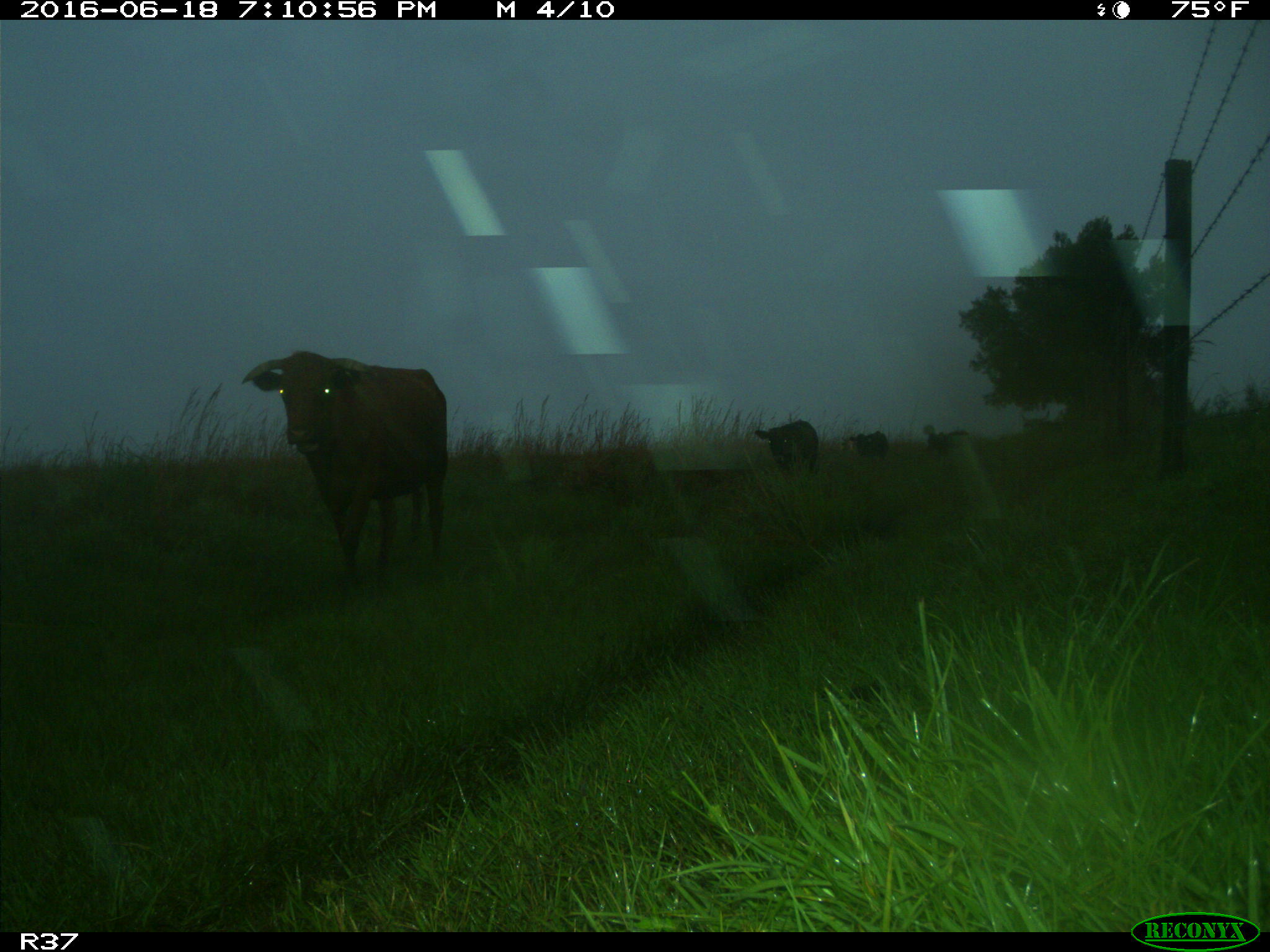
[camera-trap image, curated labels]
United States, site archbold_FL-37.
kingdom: Animalia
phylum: Chordata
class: Mammalia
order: Artiodactyla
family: Bovidae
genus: Bos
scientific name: Bos taurus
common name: domestic cow